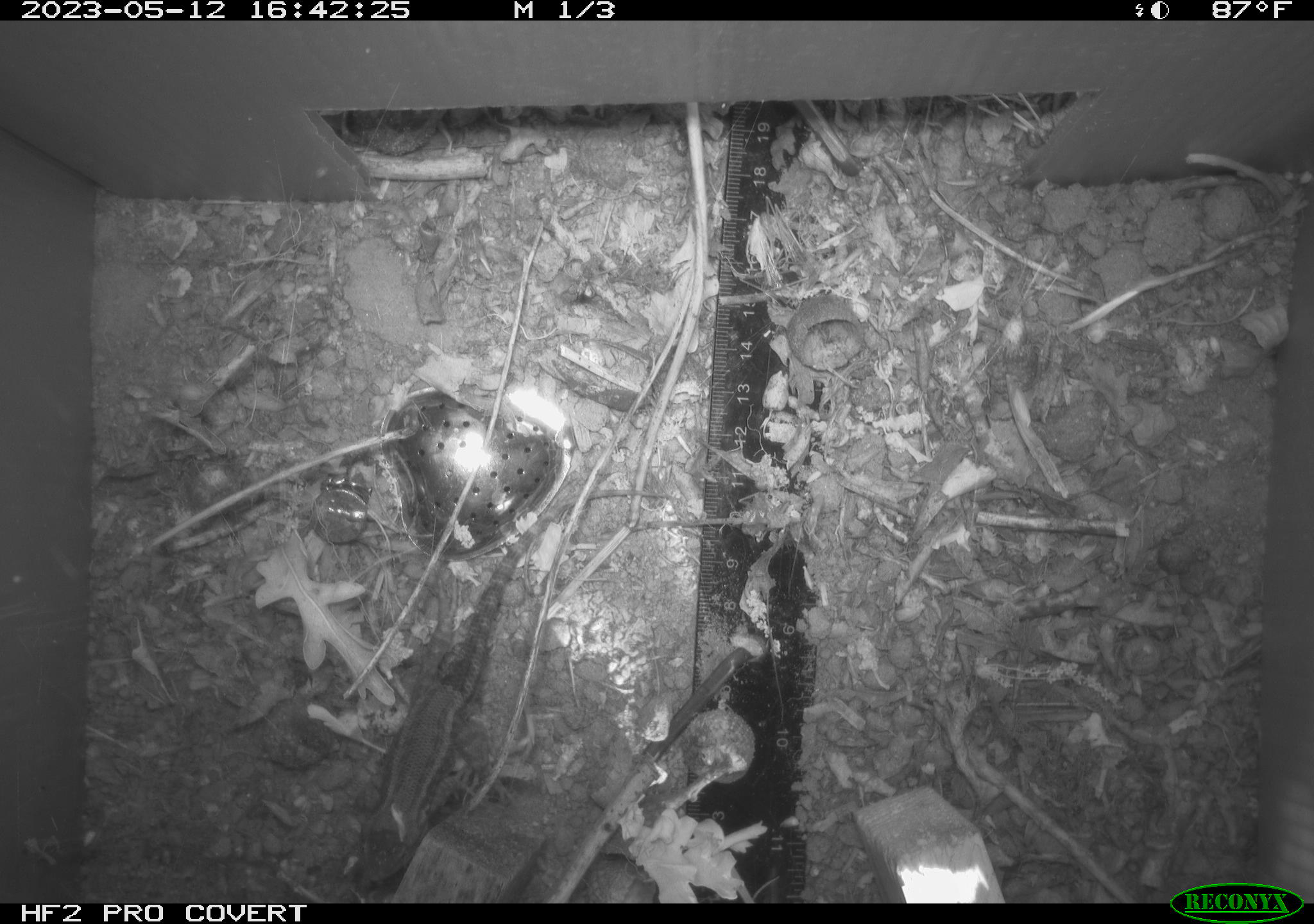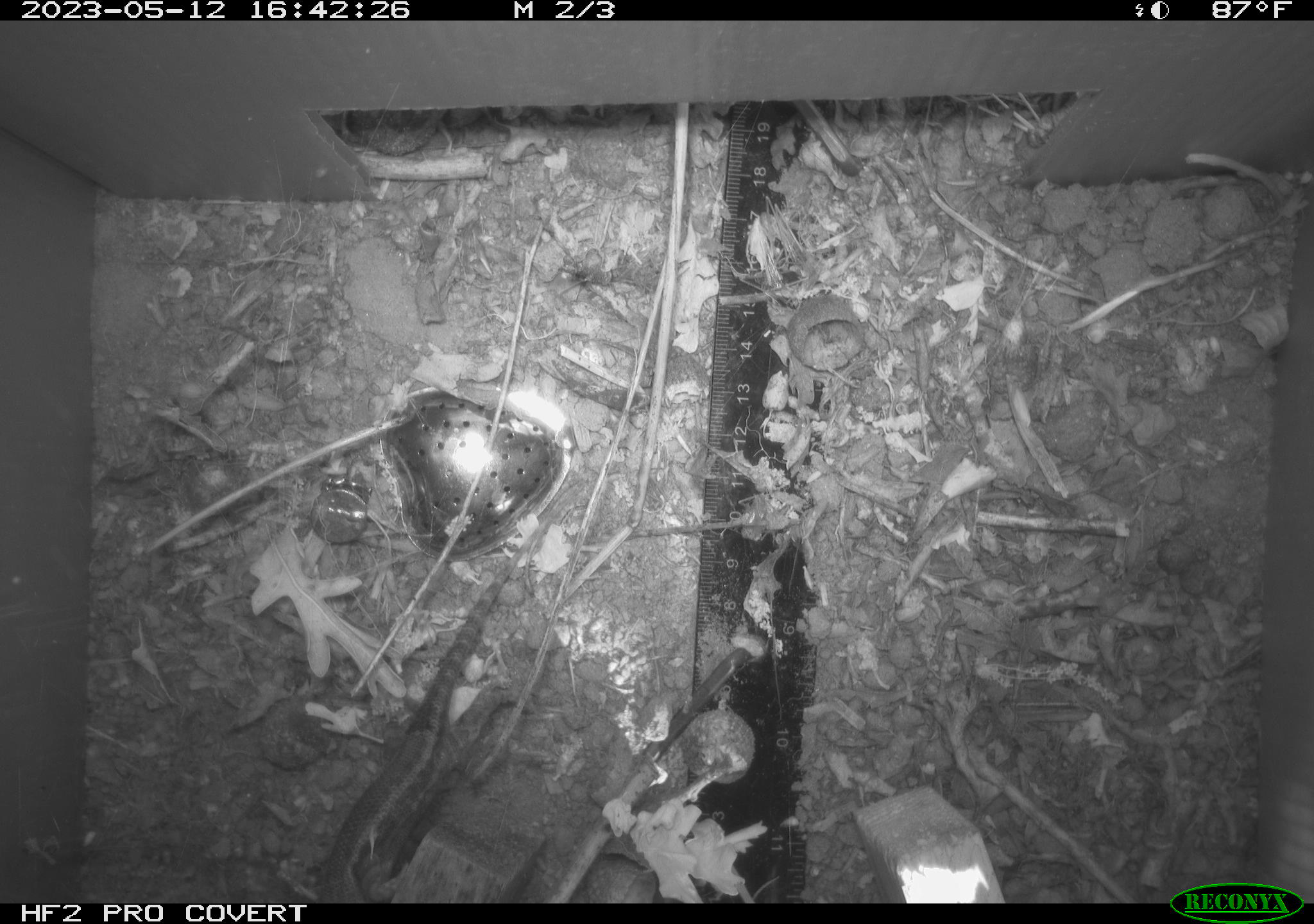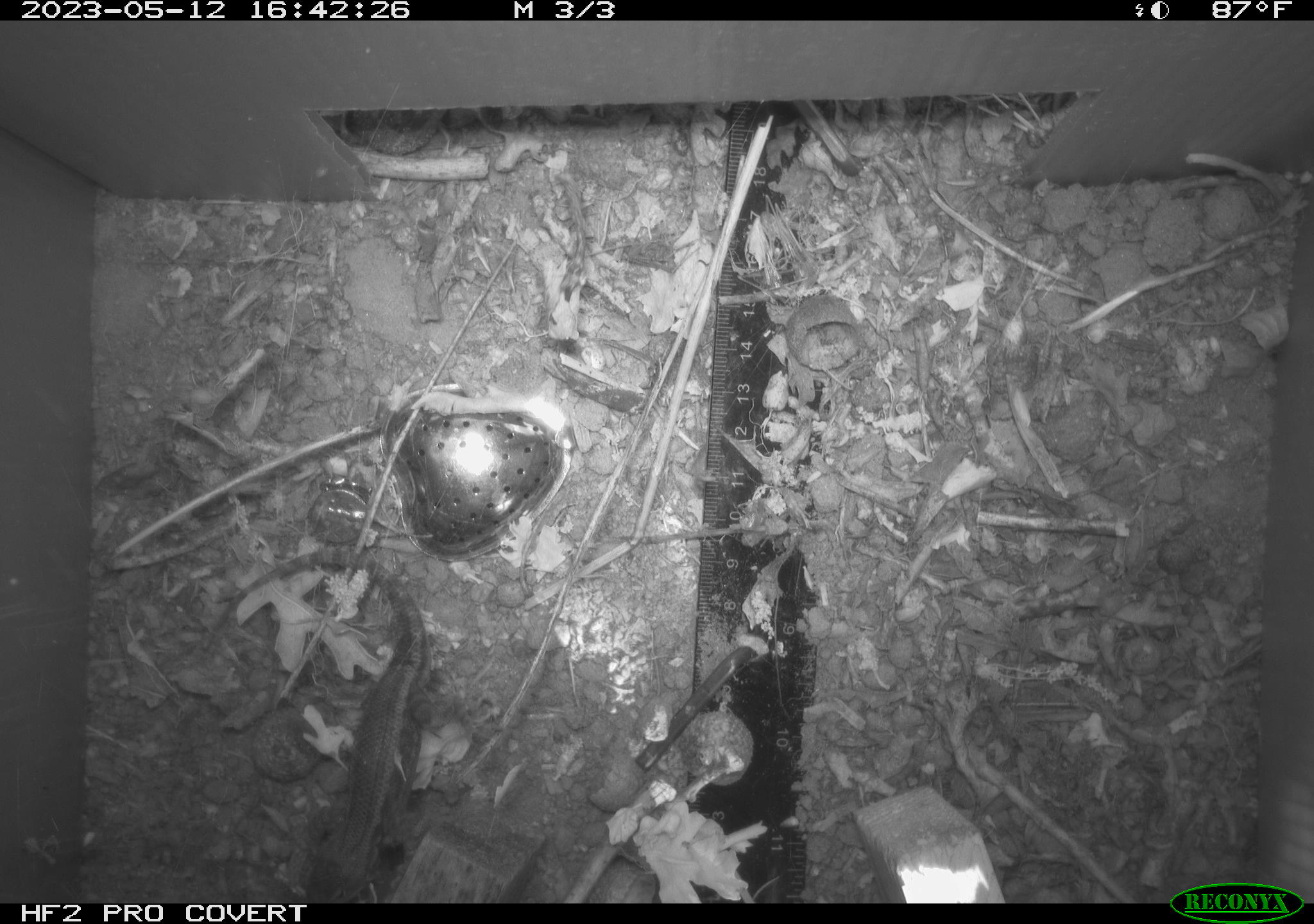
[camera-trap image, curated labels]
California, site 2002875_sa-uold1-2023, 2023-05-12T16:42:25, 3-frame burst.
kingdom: Animalia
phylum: Chordata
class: Reptilia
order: Squamata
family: Phrynosomatidae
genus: Sceloporus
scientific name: Sceloporus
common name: spiny lizards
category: sceloporus species